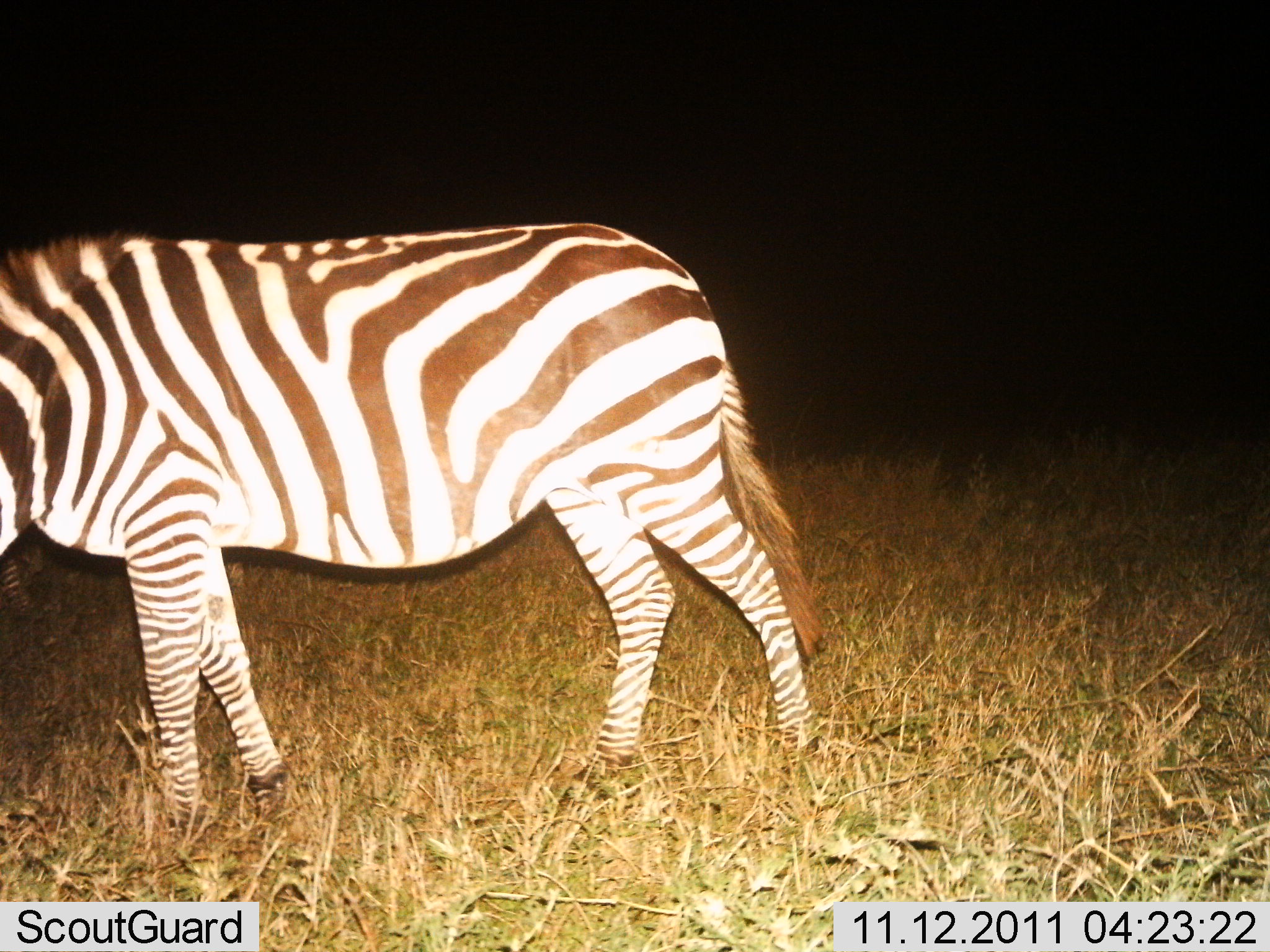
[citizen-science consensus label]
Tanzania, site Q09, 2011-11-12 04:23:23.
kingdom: Animalia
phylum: Chordata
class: Mammalia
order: Perissodactyla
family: Equidae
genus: Equus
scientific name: Equus quagga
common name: plains zebra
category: zebra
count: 1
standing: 67%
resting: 8%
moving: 8%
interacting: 0%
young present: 0%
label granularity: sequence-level